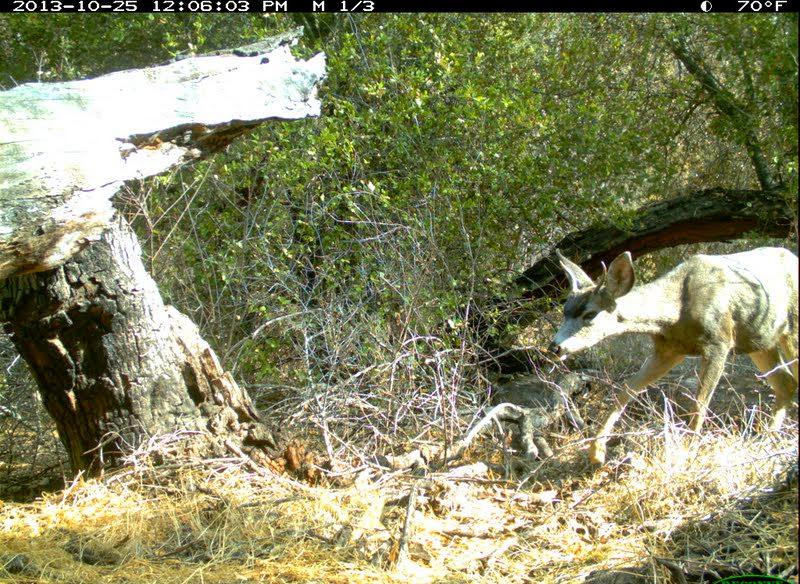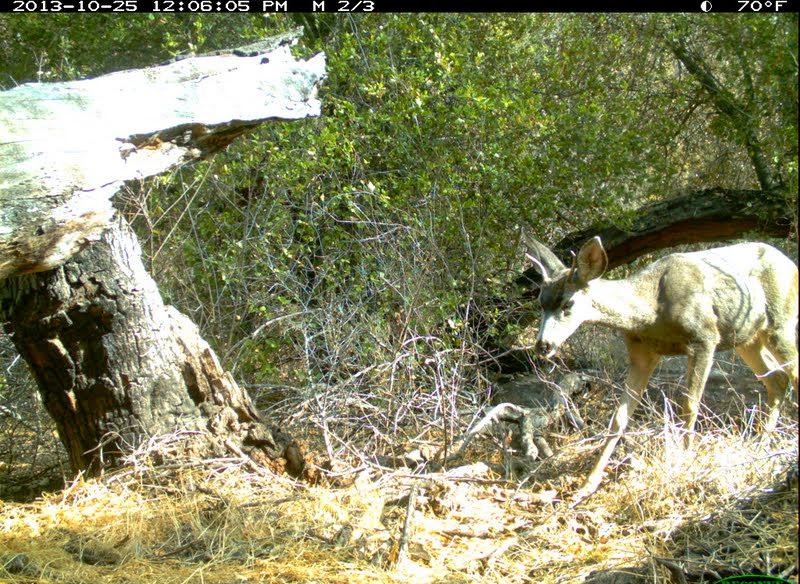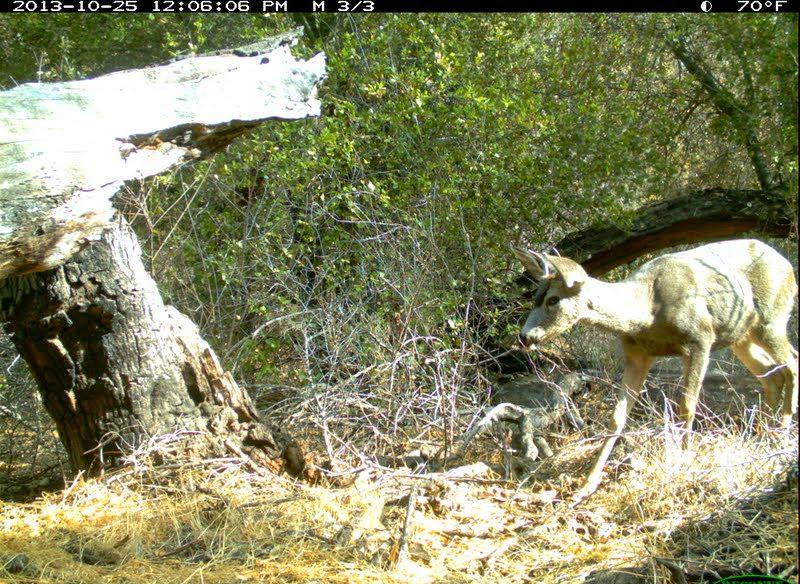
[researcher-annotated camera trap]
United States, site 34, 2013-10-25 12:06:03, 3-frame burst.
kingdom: Animalia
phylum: Chordata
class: Mammalia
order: Artiodactyla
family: Cervidae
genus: Odocoileus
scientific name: Odocoileus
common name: deer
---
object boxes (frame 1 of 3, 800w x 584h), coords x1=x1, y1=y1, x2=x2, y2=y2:
deer: x1=549, y1=247, x2=800, y2=472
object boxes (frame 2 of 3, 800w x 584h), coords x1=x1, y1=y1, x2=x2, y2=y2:
deer: x1=519, y1=222, x2=800, y2=516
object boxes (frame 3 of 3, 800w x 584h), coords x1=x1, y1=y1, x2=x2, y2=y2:
deer: x1=510, y1=234, x2=800, y2=509